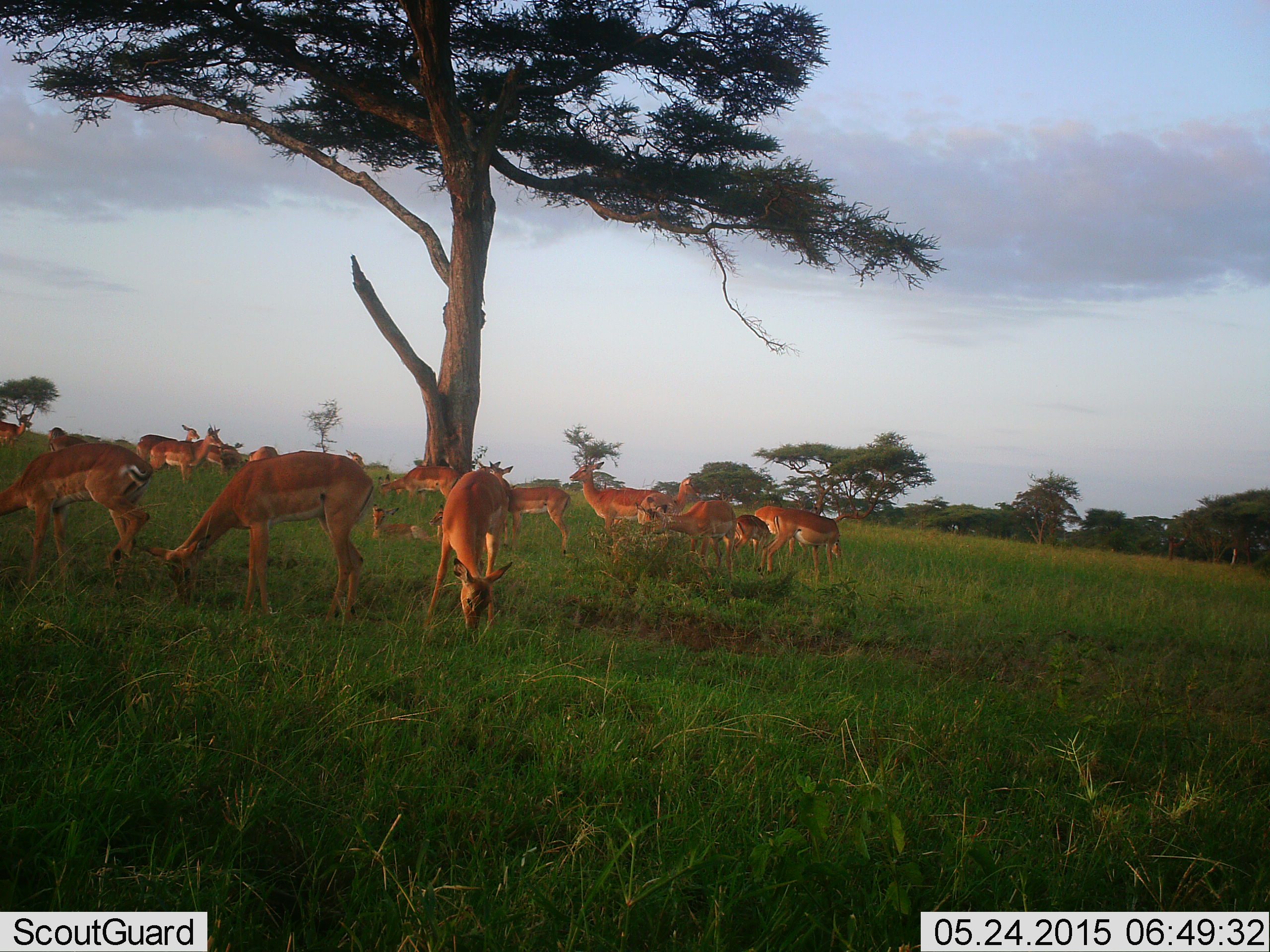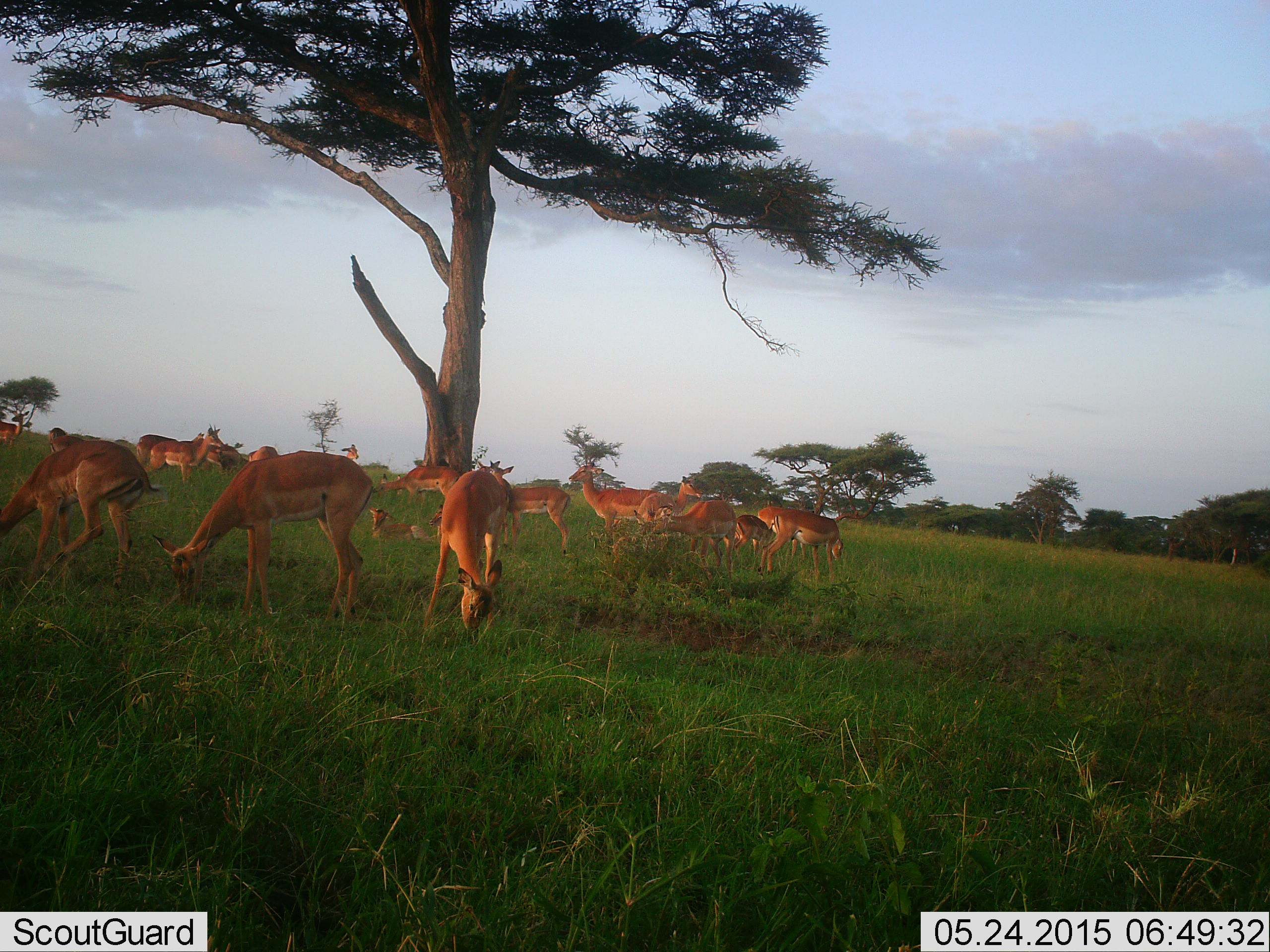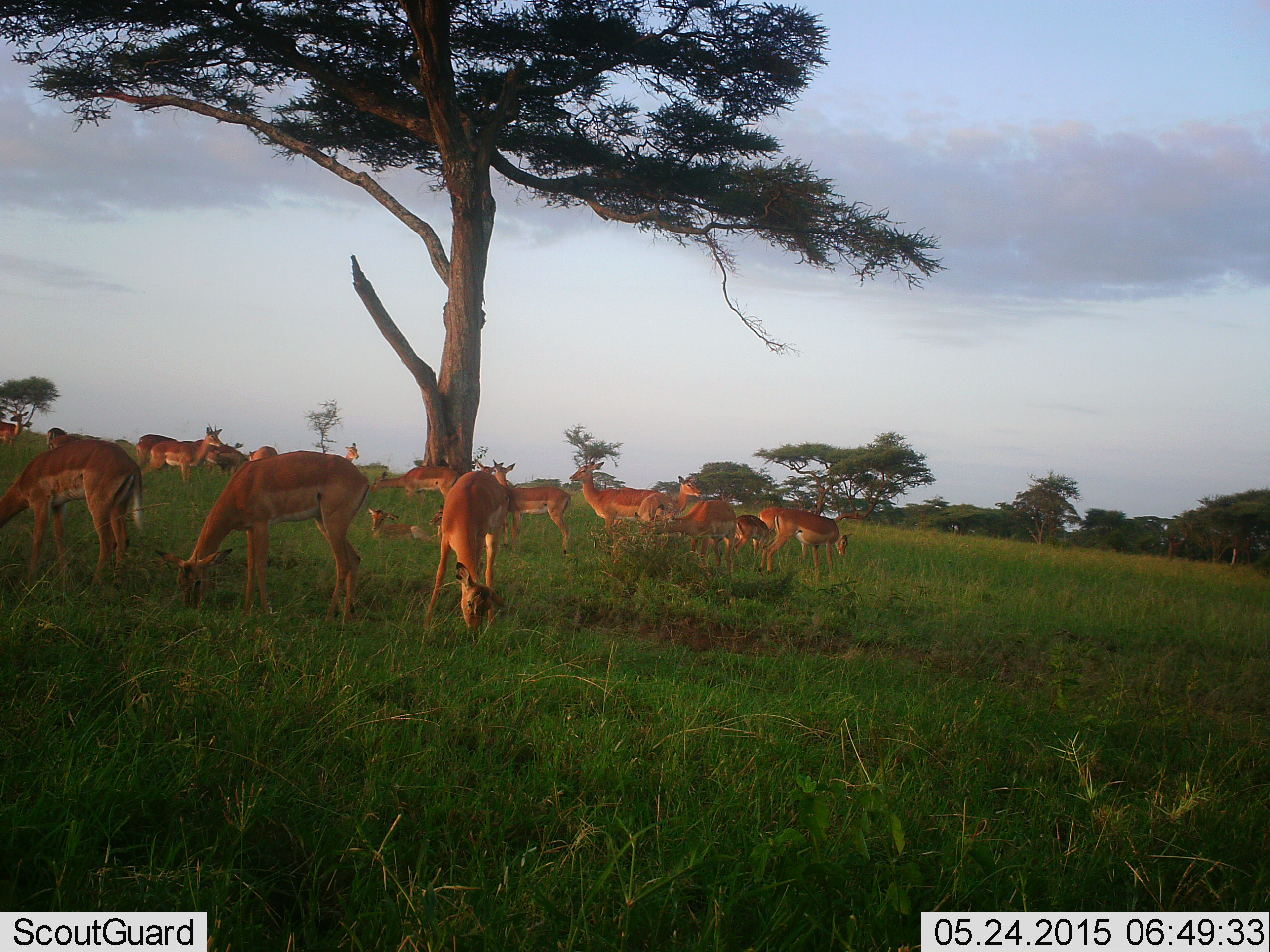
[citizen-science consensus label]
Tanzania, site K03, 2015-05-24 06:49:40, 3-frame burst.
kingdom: Animalia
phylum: Chordata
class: Mammalia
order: Artiodactyla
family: Bovidae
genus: Aepyceros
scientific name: Aepyceros melampus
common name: impala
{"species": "impala (Aepyceros melampus)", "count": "11-50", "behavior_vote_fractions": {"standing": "60%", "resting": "10%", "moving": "0%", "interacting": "0%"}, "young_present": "30%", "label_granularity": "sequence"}